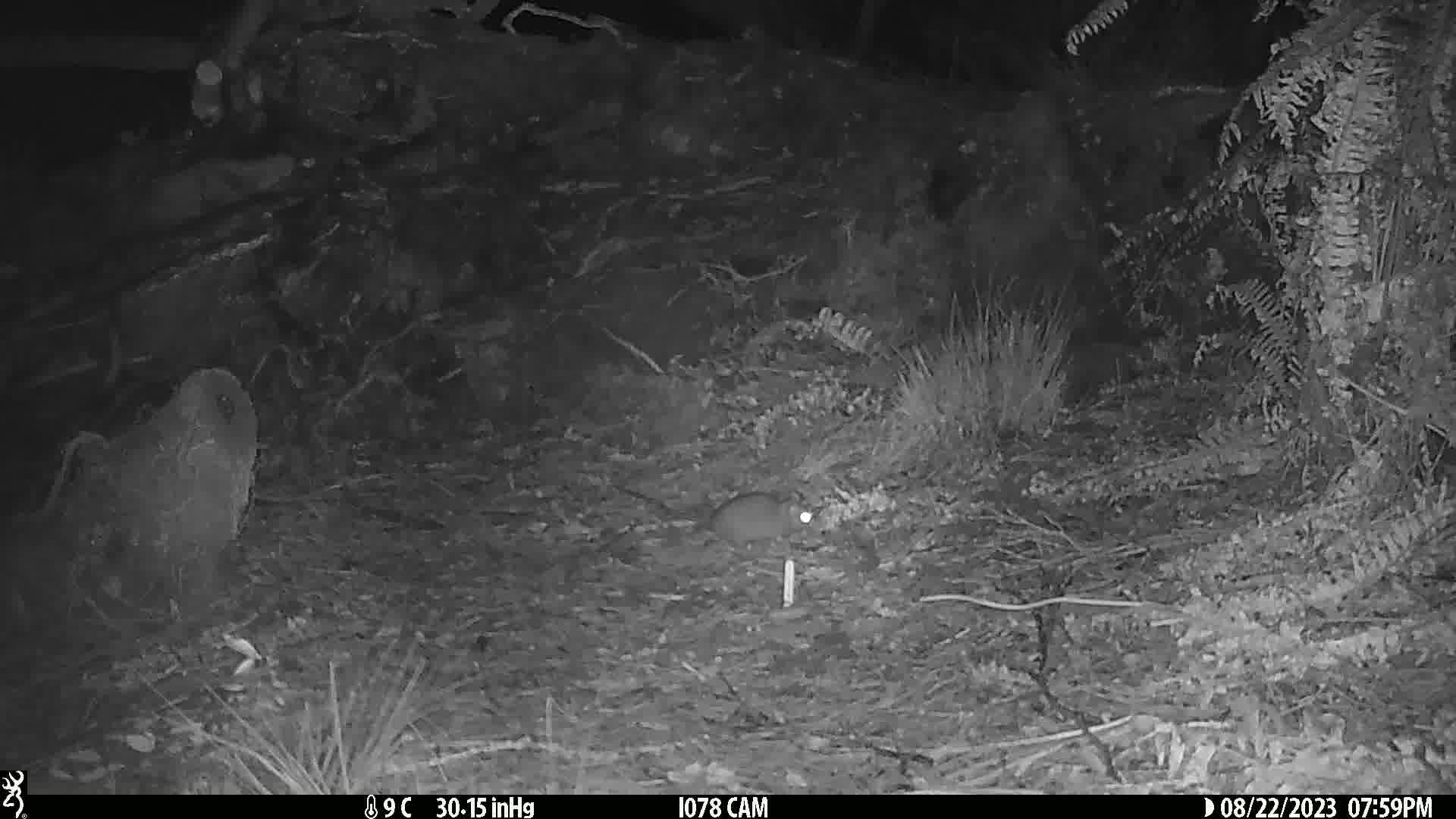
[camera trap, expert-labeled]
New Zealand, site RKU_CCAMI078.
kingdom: Animalia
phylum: Chordata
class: Mammalia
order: Rodentia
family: Muridae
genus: Rattus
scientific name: Rattus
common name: rat